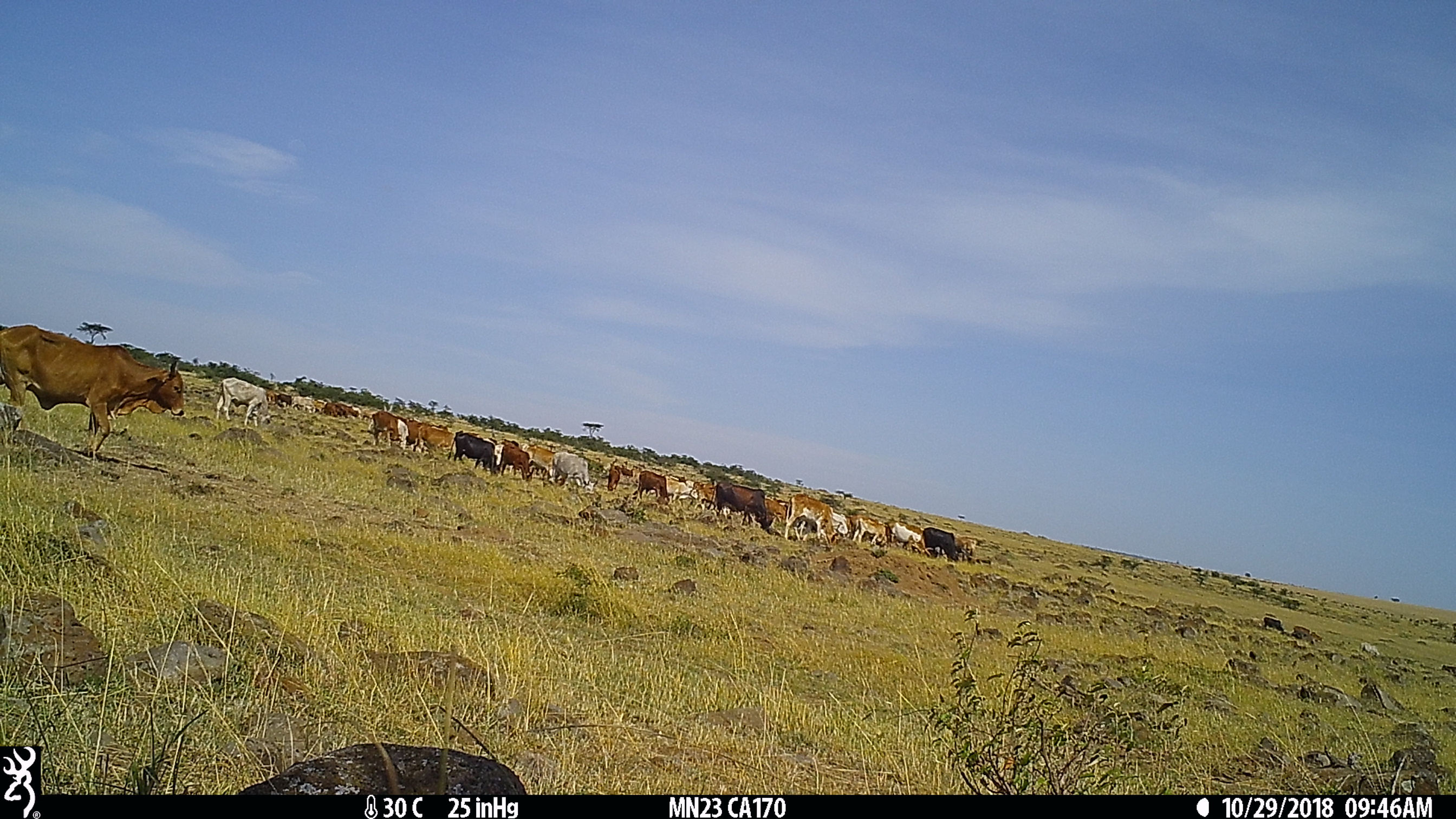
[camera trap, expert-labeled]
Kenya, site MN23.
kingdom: Animalia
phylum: Chordata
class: Mammalia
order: Artiodactyla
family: Bovidae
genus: Bos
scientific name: Bos taurus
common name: cattle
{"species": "cattle (Bos taurus)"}